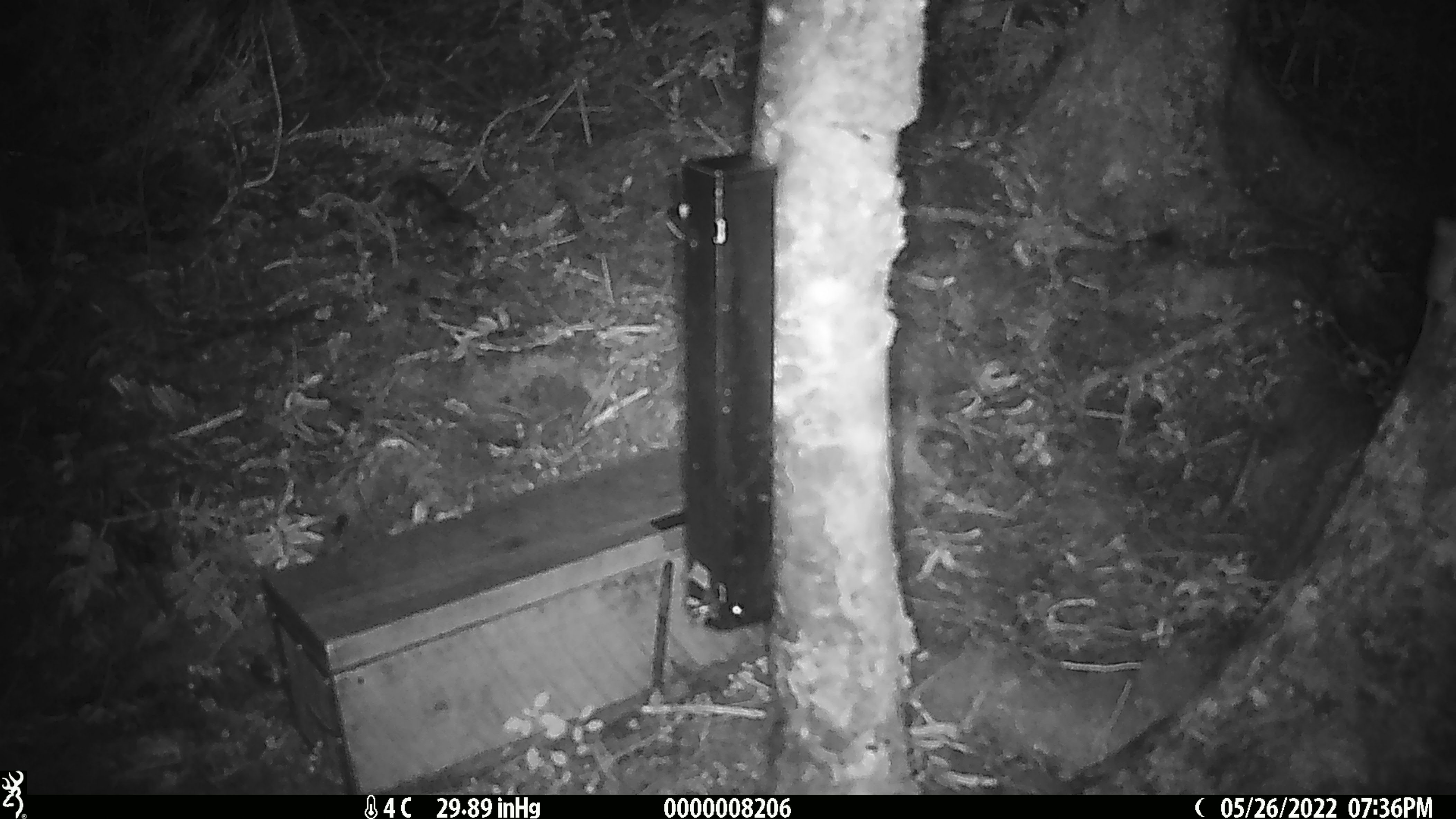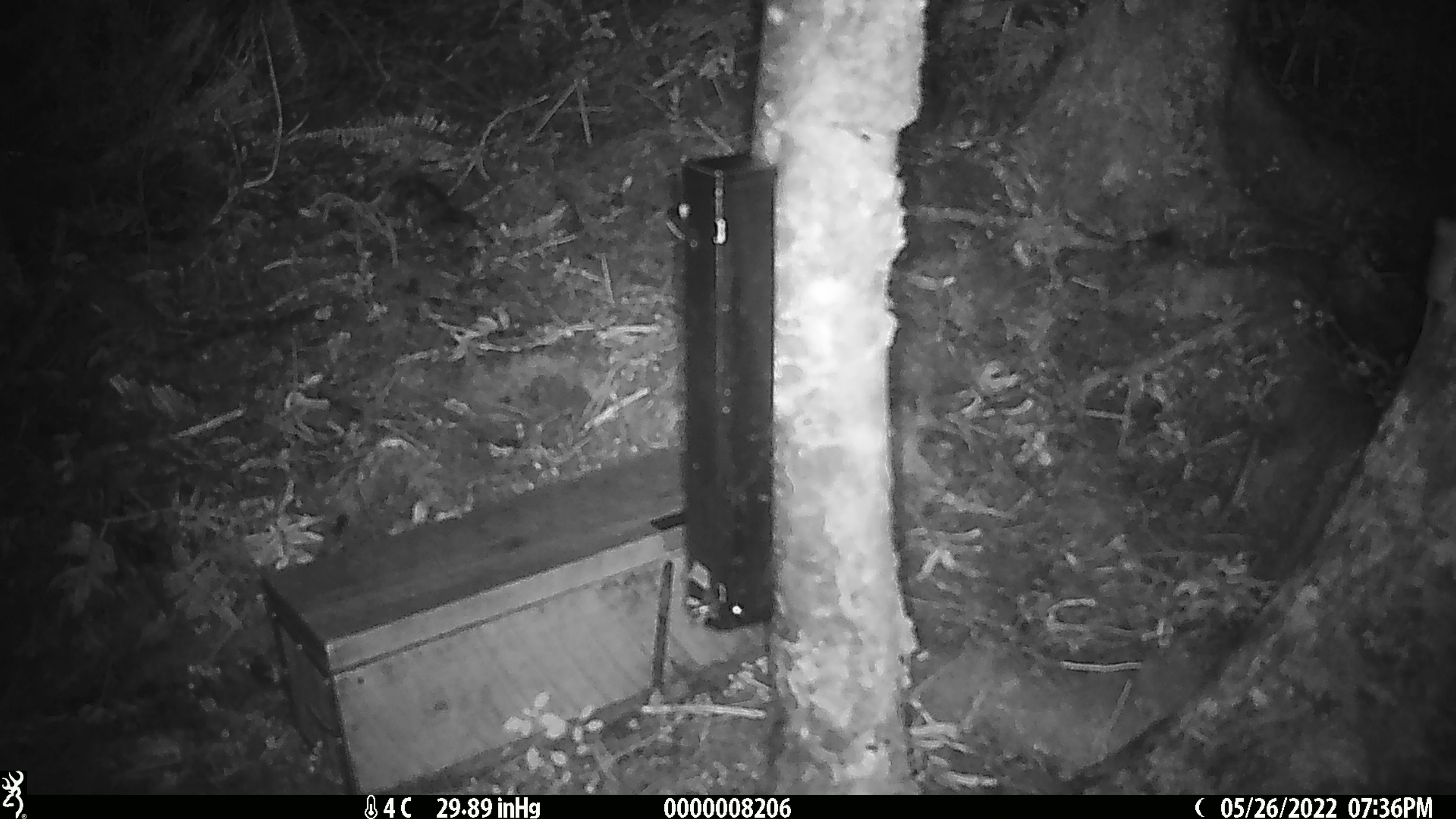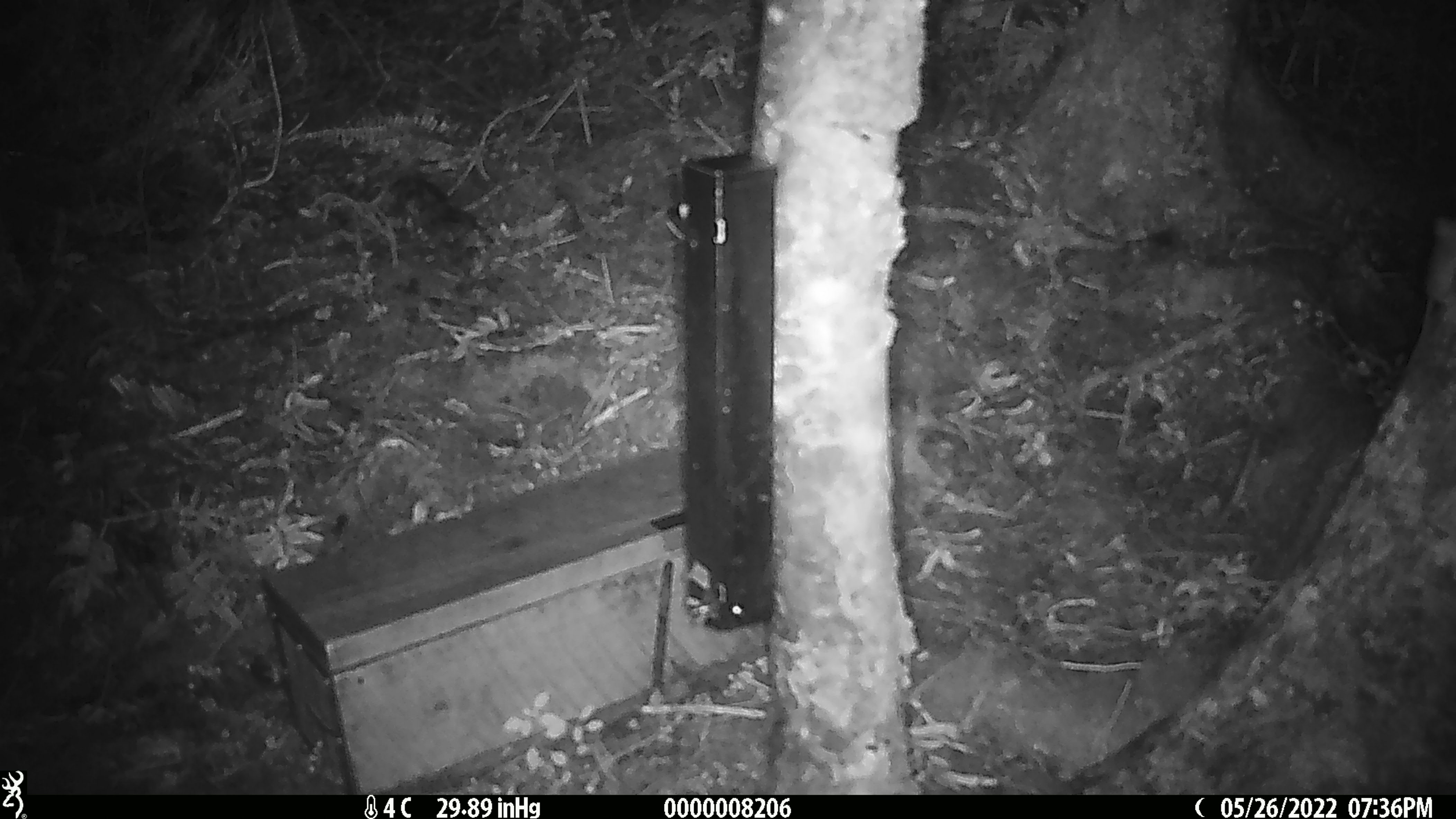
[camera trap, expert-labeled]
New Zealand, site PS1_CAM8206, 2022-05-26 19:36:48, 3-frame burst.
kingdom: Animalia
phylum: Chordata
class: Mammalia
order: Rodentia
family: Muridae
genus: Mus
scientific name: Mus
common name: mouse